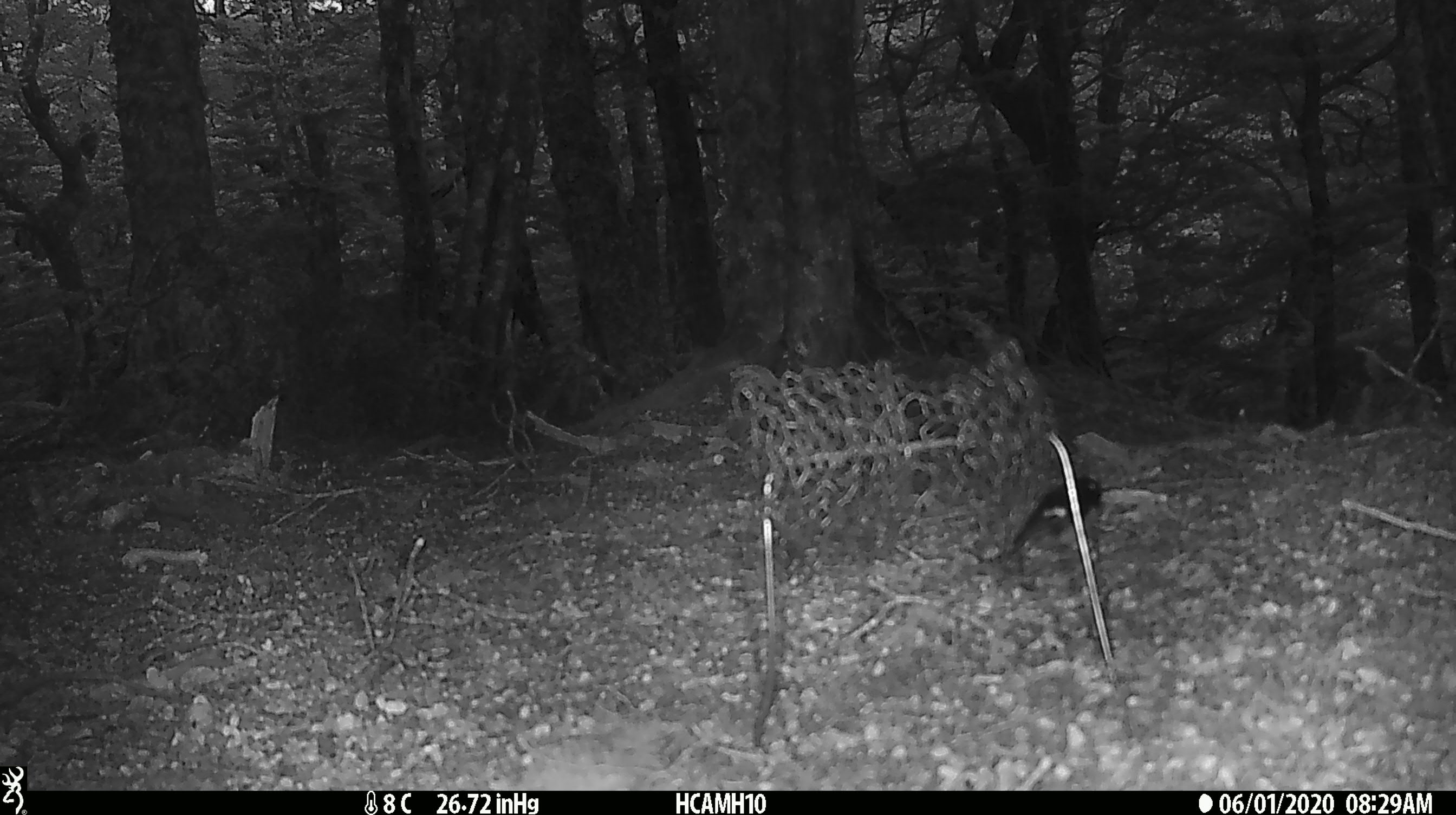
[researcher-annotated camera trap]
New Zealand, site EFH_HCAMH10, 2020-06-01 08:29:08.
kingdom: Animalia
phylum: Chordata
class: Aves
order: Passeriformes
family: Petroicidae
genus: Petroica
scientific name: Petroica macrocephala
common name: tomtit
Tomtit (Petroica macrocephala).